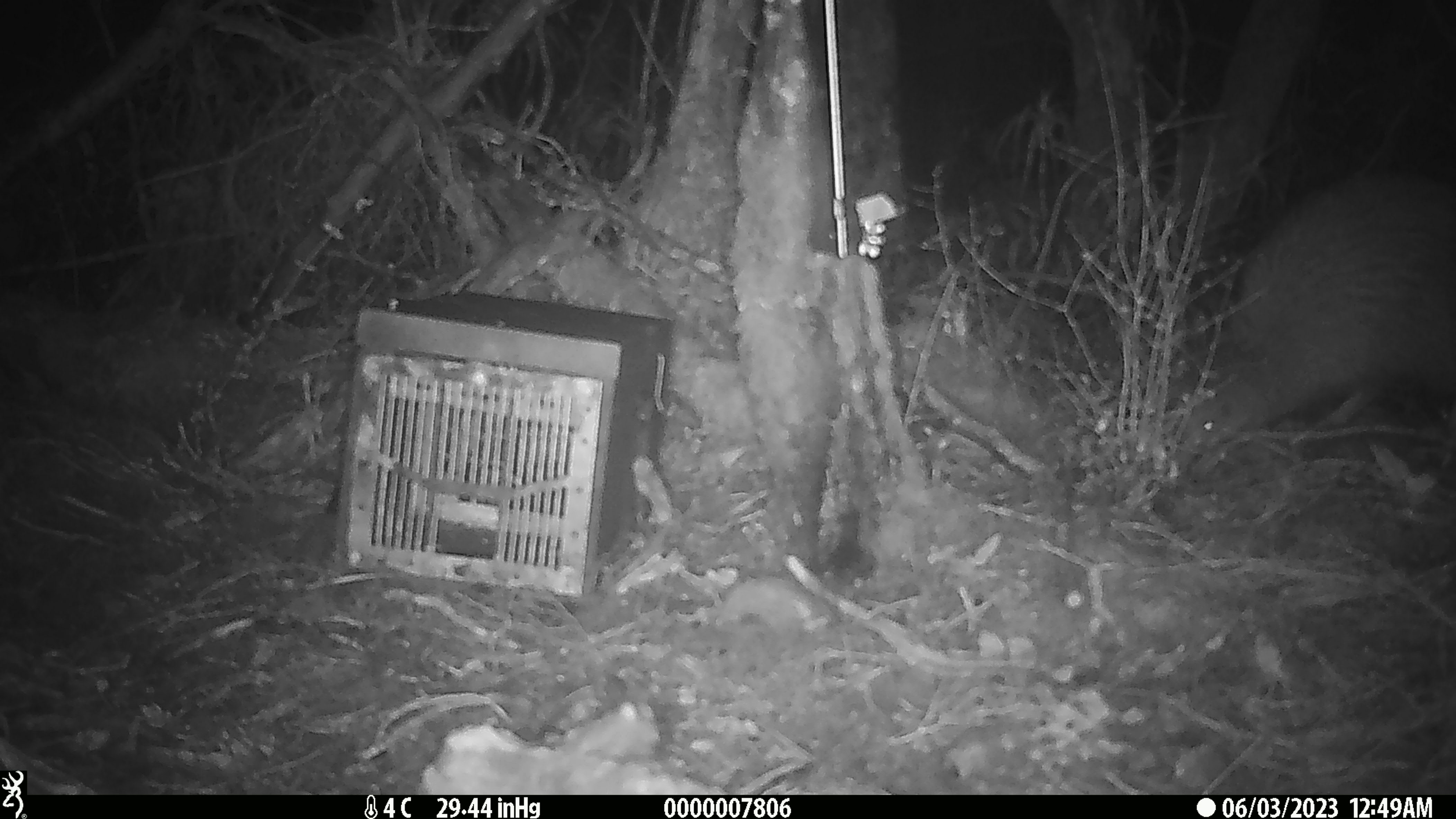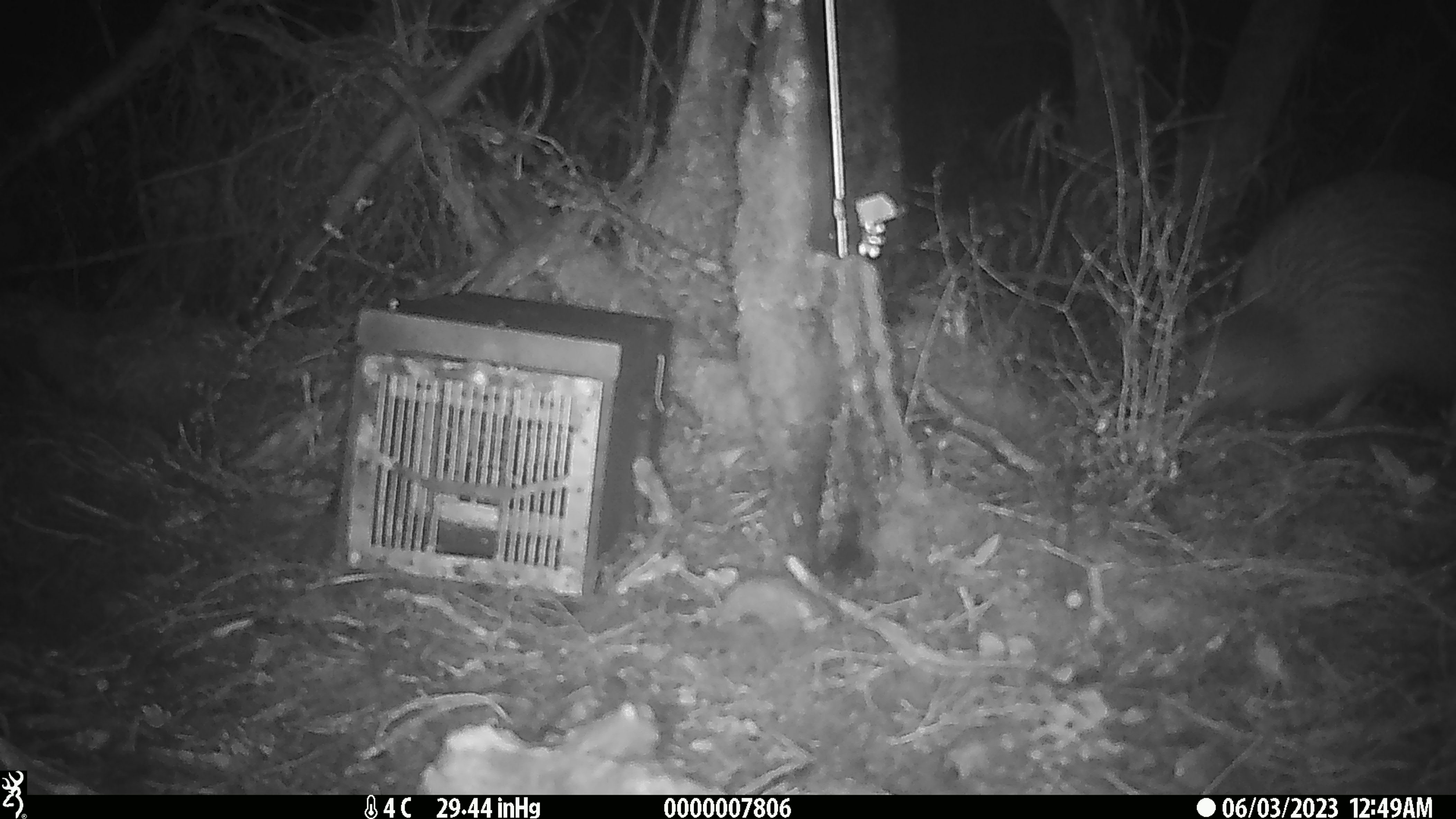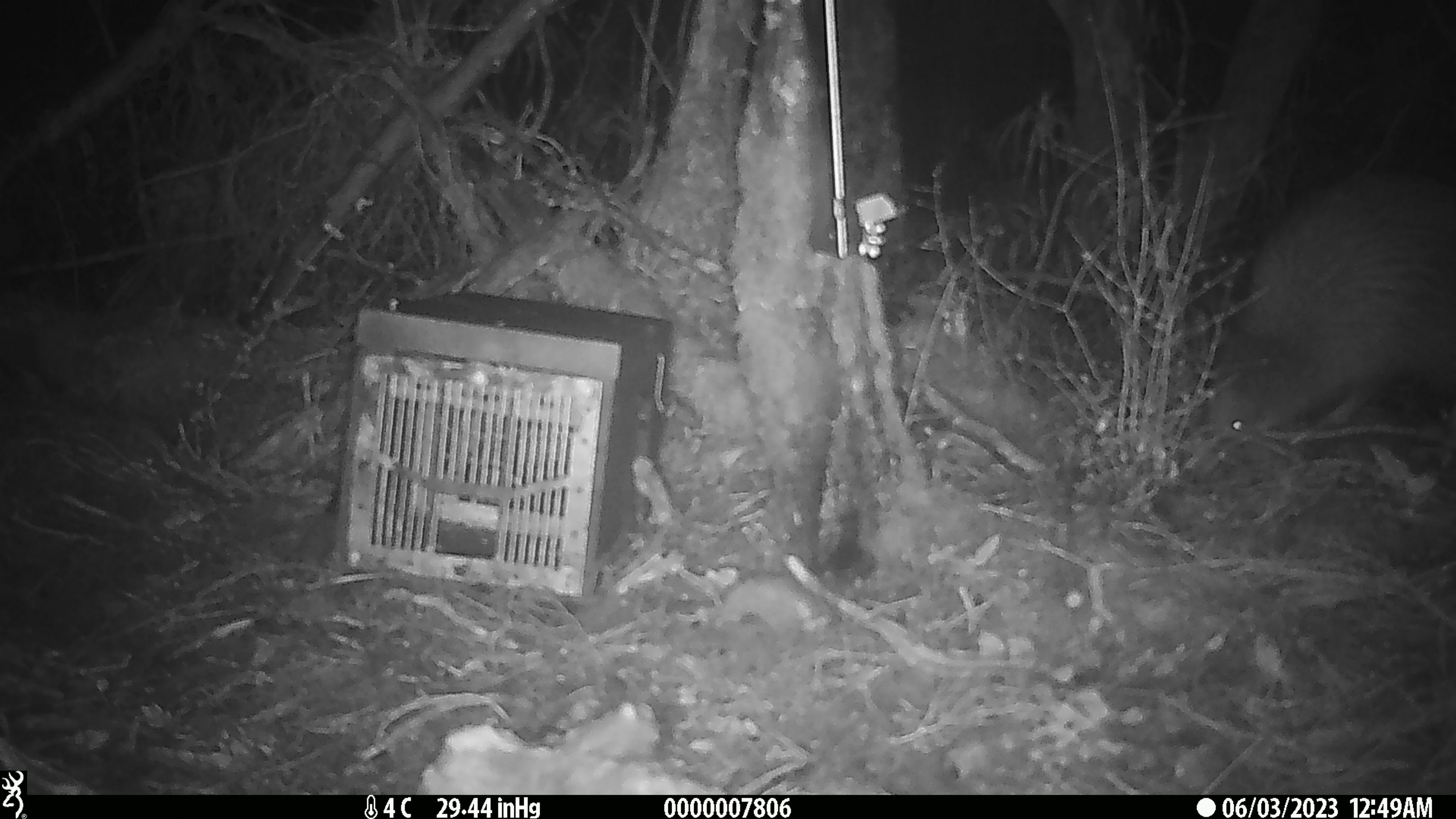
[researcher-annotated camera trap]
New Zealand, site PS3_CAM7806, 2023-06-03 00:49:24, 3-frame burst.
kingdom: Animalia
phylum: Chordata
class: Aves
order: Apterygiformes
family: Apterygidae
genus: Apteryx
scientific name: Apteryx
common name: kiwi